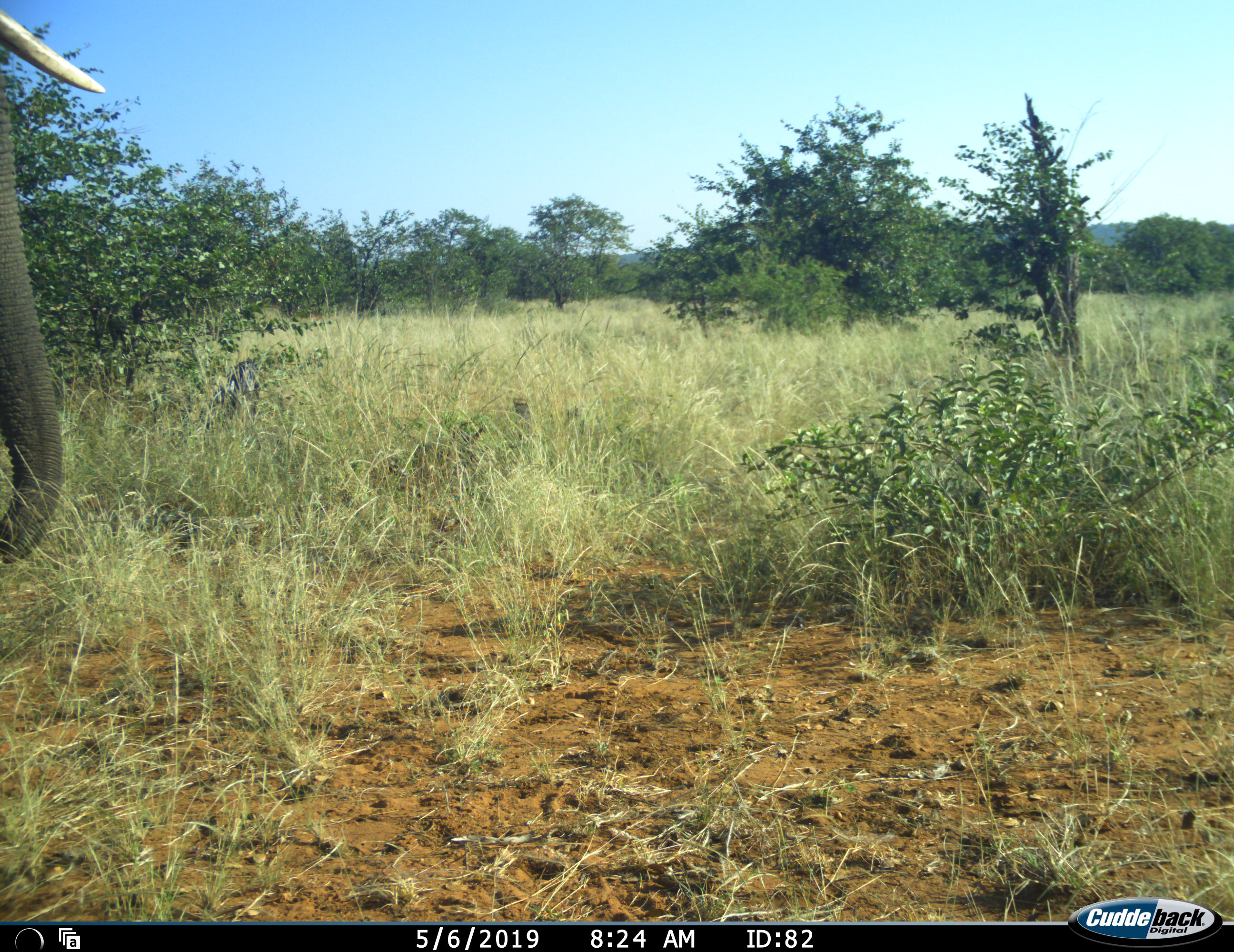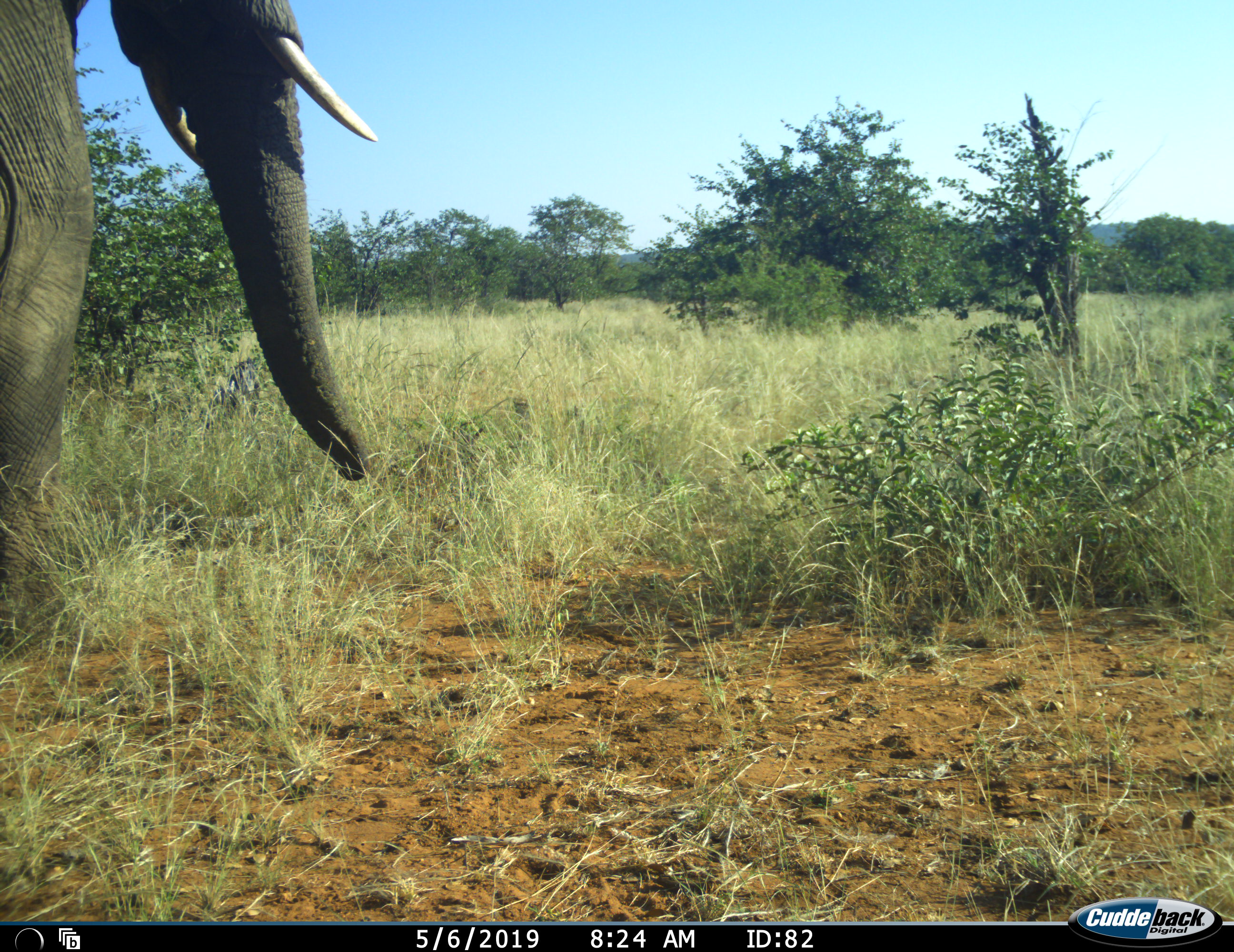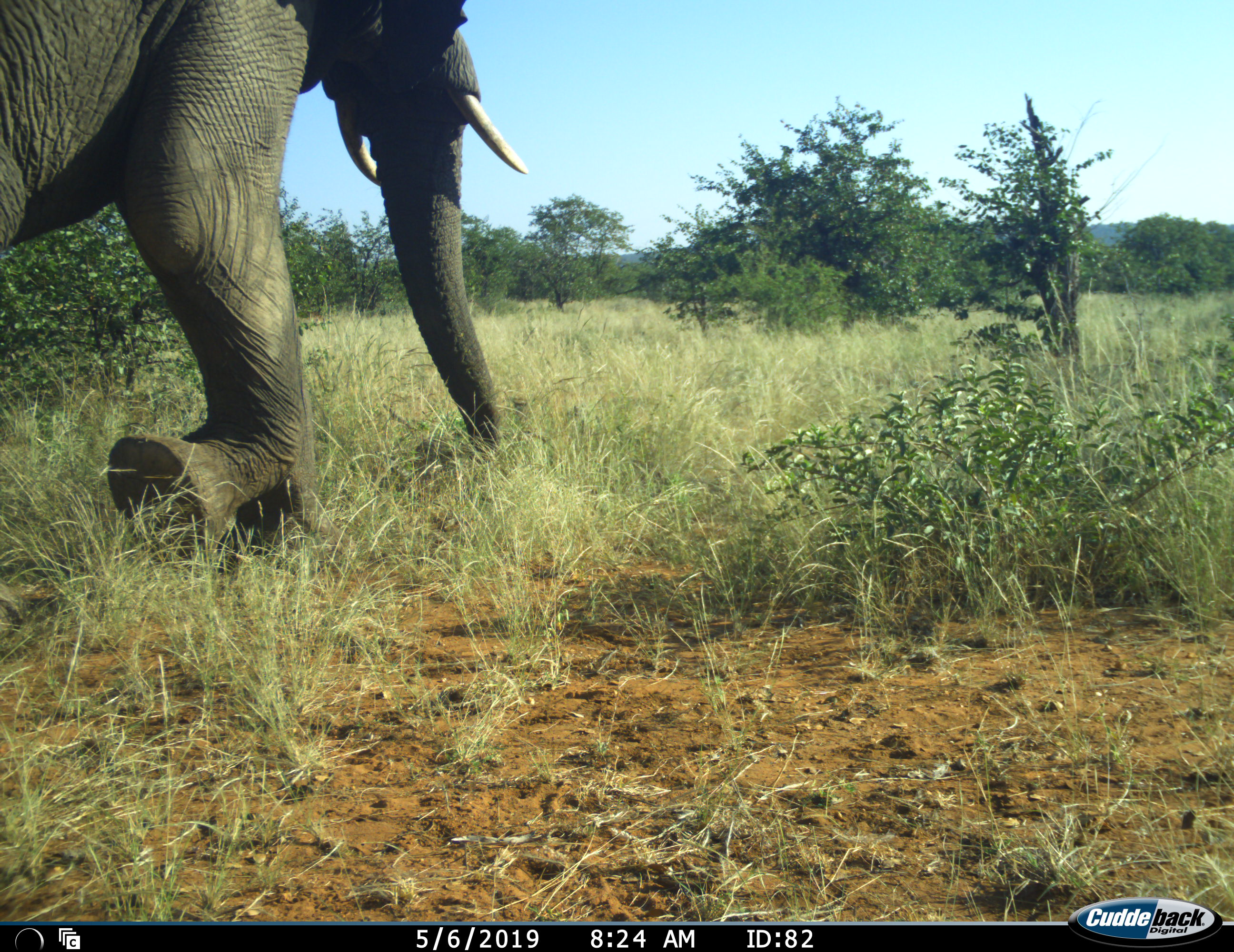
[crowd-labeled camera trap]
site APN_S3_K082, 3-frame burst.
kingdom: Animalia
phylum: Chordata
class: Mammalia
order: Proboscidea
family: Elephantidae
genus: Loxodonta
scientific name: Loxodonta africana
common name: african bush elephant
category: elephant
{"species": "elephant (african bush elephant) (Loxodonta africana)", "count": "1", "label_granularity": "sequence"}